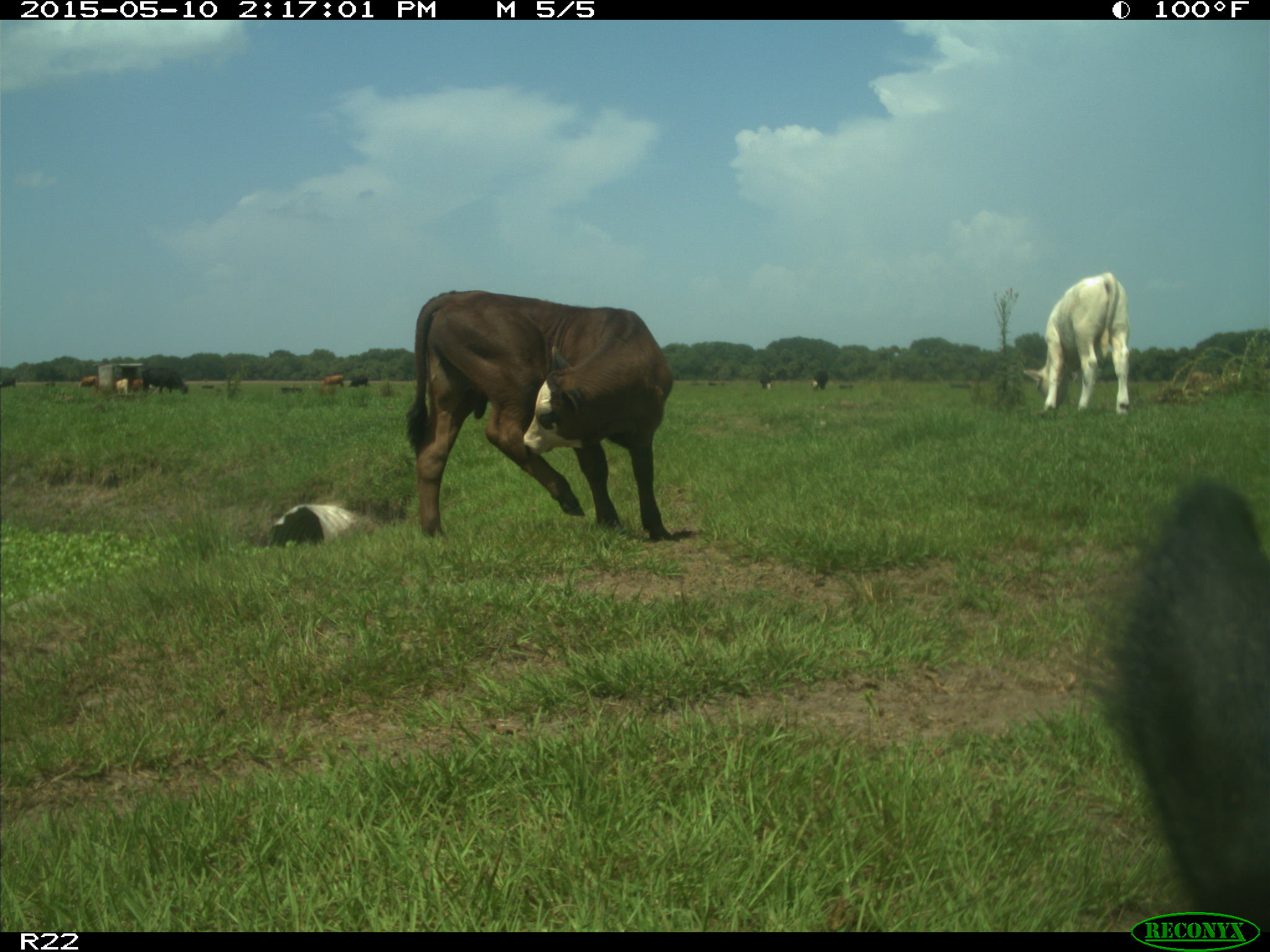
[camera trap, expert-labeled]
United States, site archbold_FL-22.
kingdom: Animalia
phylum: Chordata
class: Mammalia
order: Artiodactyla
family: Bovidae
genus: Bos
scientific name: Bos taurus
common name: domestic cow